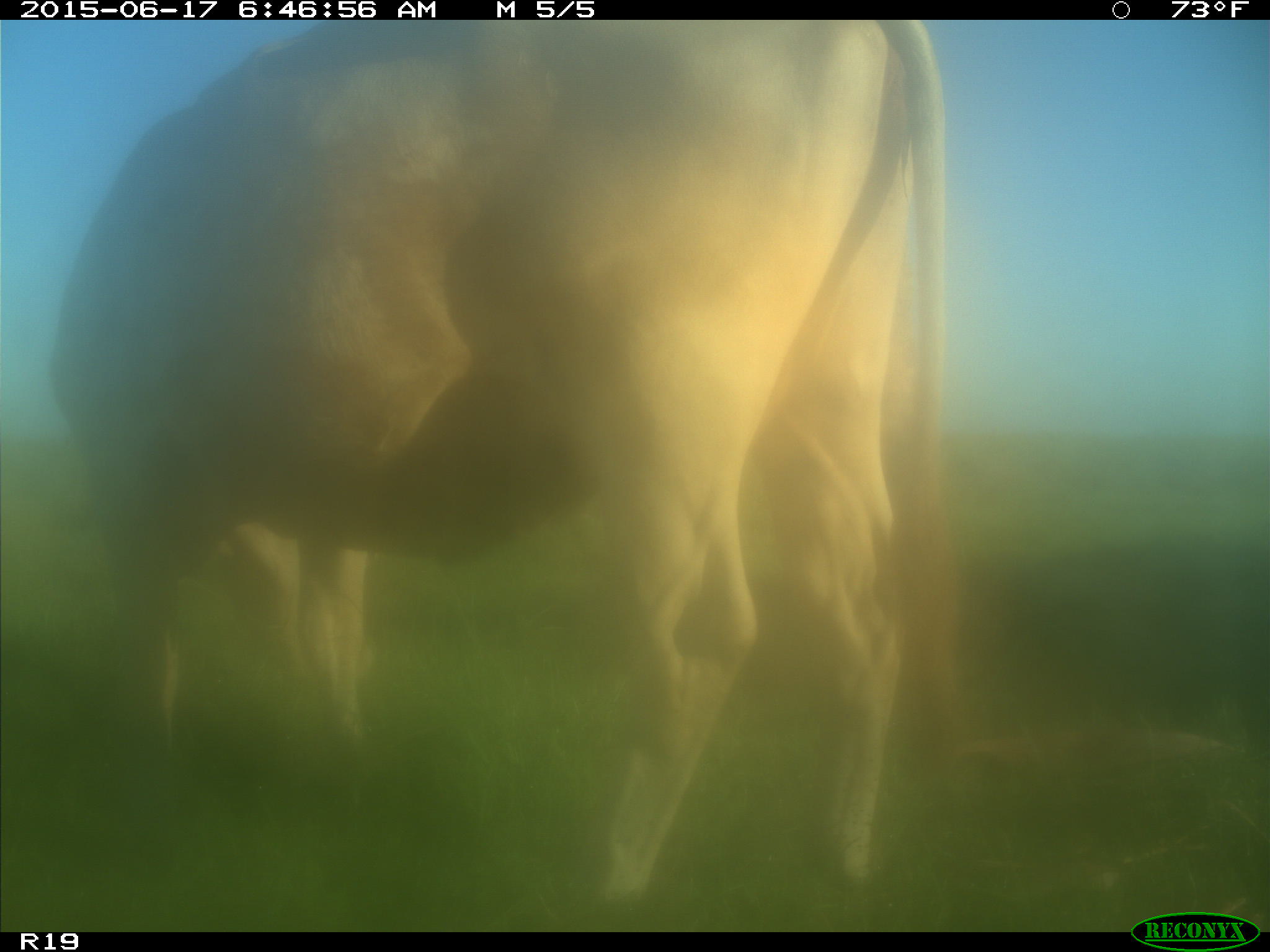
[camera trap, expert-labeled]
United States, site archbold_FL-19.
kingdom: Animalia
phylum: Chordata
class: Mammalia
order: Artiodactyla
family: Bovidae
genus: Bos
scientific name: Bos taurus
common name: domestic cow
Bos taurus (domestic cow).